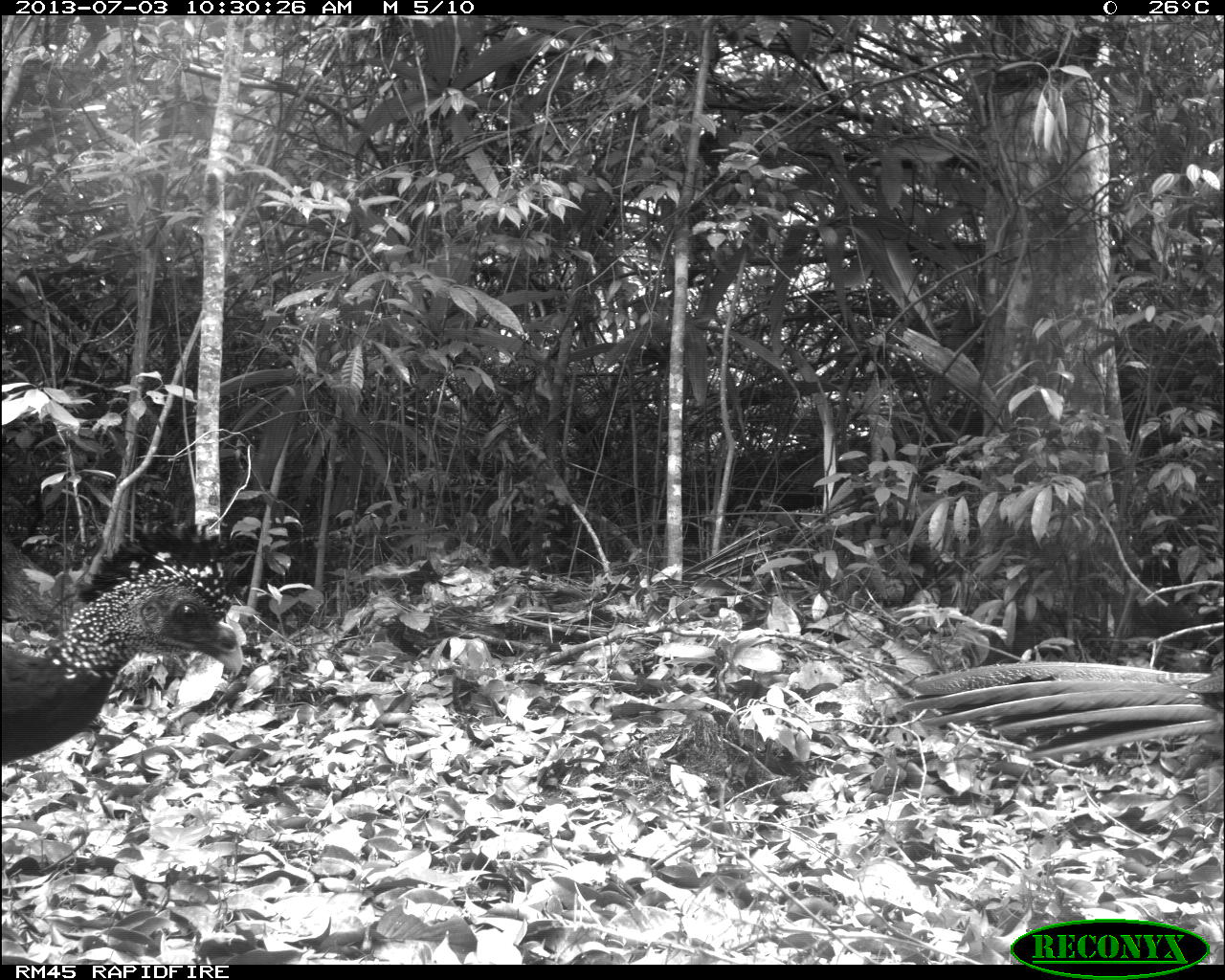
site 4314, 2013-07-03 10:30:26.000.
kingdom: Animalia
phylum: Chordata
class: Aves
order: Galliformes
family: Cracidae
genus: Crax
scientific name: Crax rubra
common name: great curassow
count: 2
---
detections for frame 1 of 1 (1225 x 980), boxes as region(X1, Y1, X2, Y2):
crax rubra: region(2, 528, 243, 767); region(893, 651, 1225, 761)